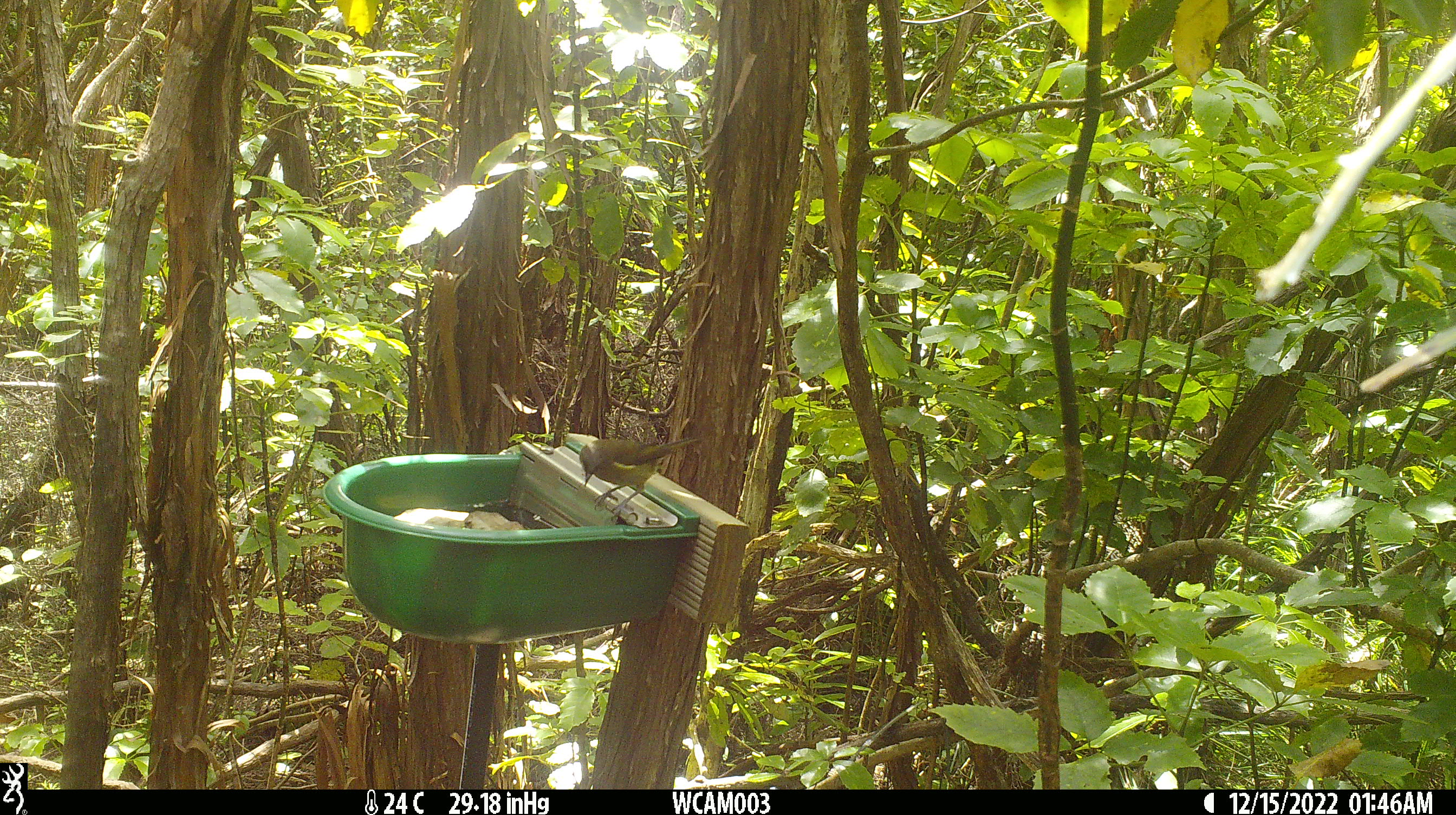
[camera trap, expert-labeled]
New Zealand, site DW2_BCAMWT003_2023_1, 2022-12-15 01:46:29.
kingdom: Animalia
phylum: Chordata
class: Aves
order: Passeriformes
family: Meliphagidae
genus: Anthornis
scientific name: Anthornis melanura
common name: new zealand bellbird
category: bellbird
Bellbird (new zealand bellbird) (Anthornis melanura).